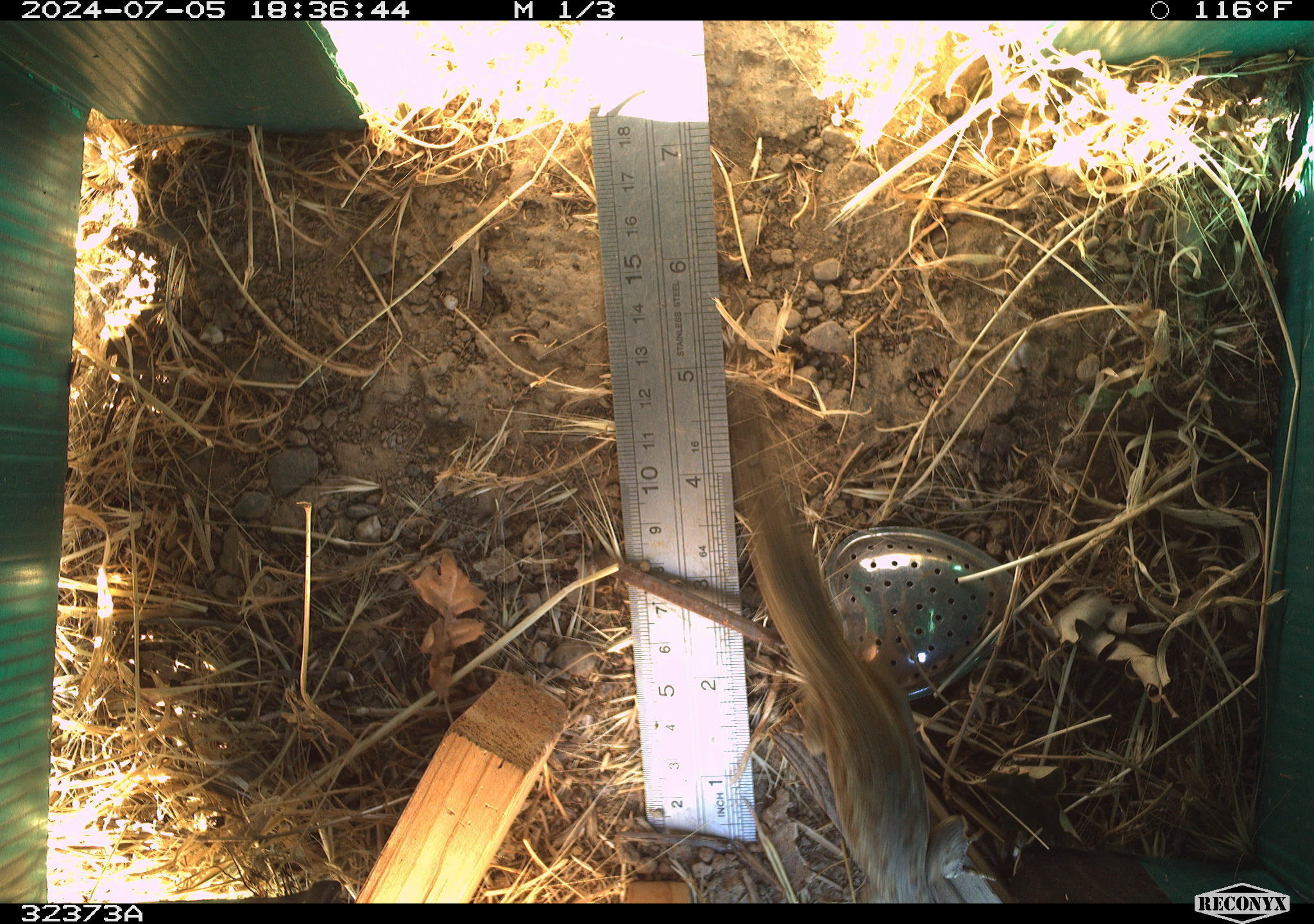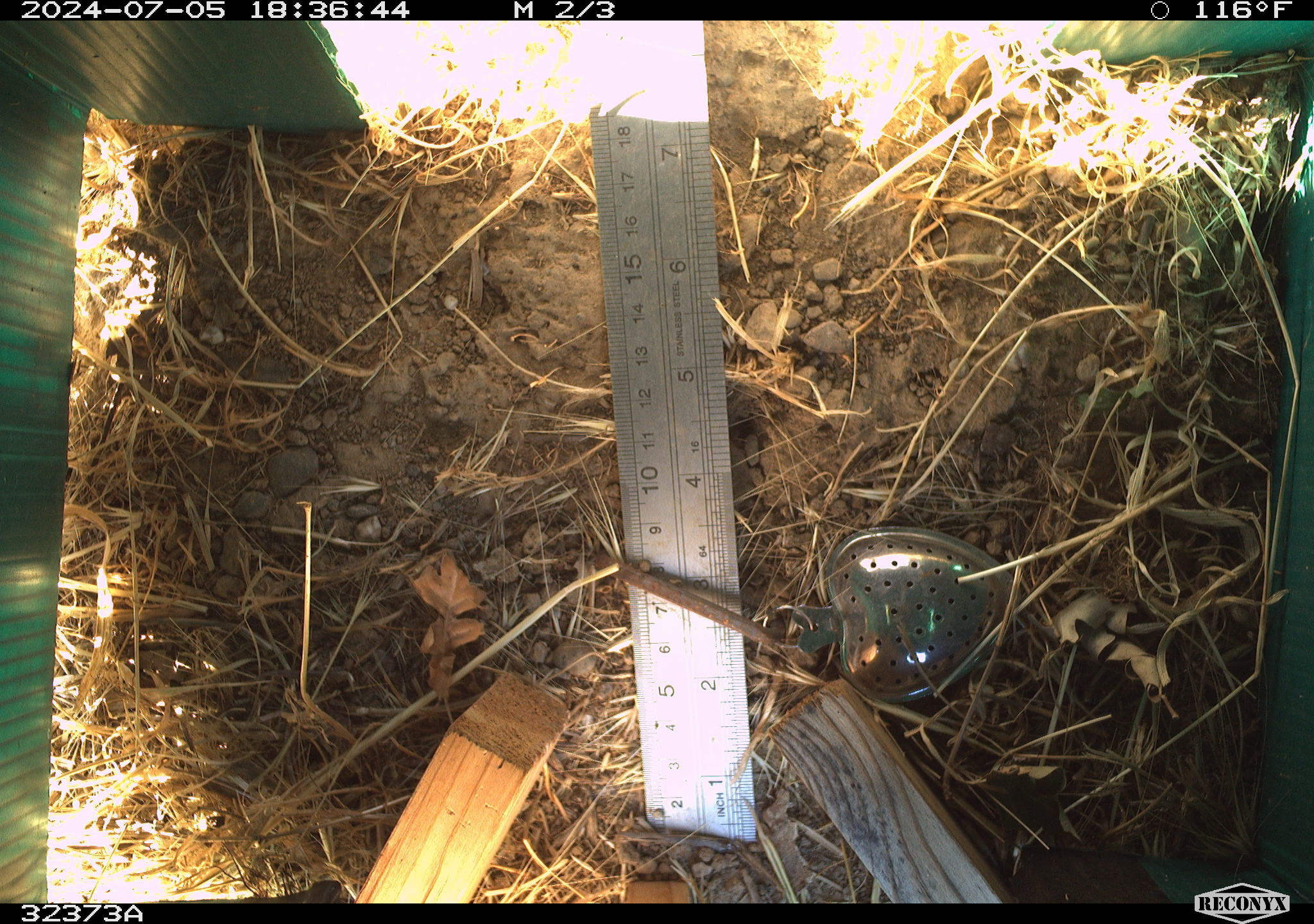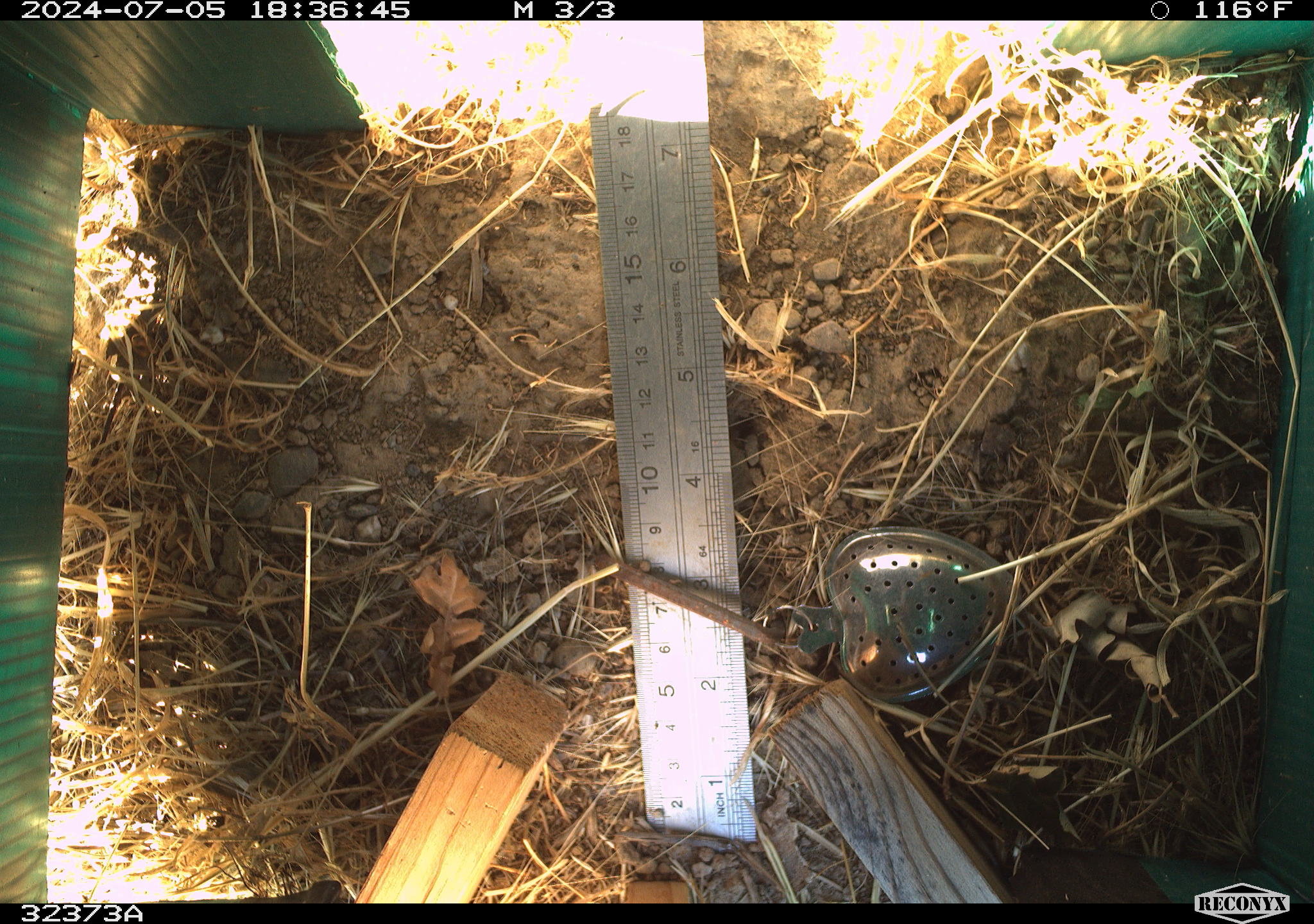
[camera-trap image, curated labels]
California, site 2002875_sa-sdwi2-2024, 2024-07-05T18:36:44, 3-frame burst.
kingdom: Animalia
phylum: Chordata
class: Reptilia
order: Squamata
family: Phrynosomatidae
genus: Sceloporus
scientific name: Sceloporus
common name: spiny lizards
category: sceloporus species